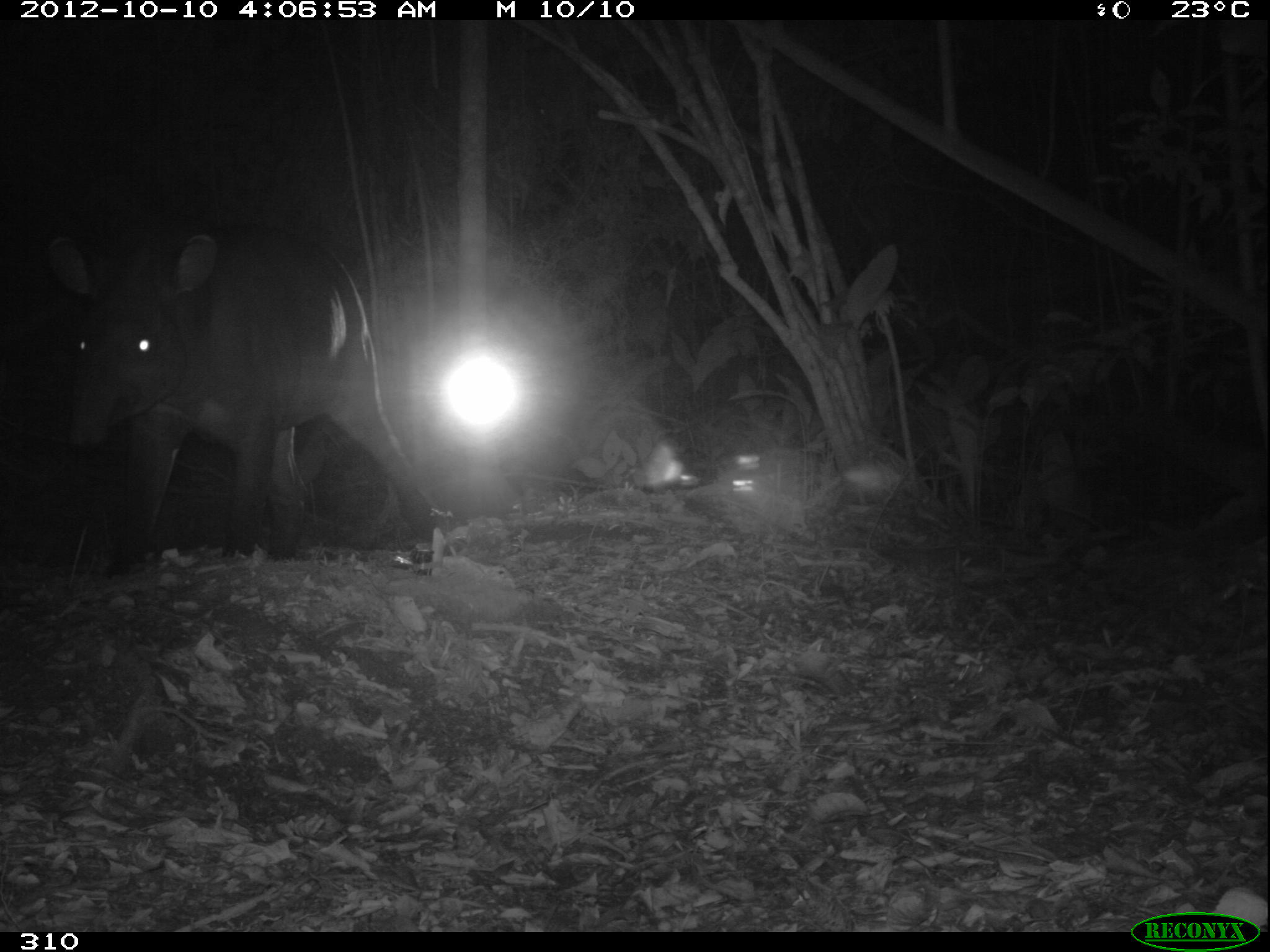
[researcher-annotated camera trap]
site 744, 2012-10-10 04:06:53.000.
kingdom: Animalia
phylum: Chordata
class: Mammalia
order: Perissodactyla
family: Tapiridae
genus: Tapirus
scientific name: Tapirus terrestris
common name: south american tapir